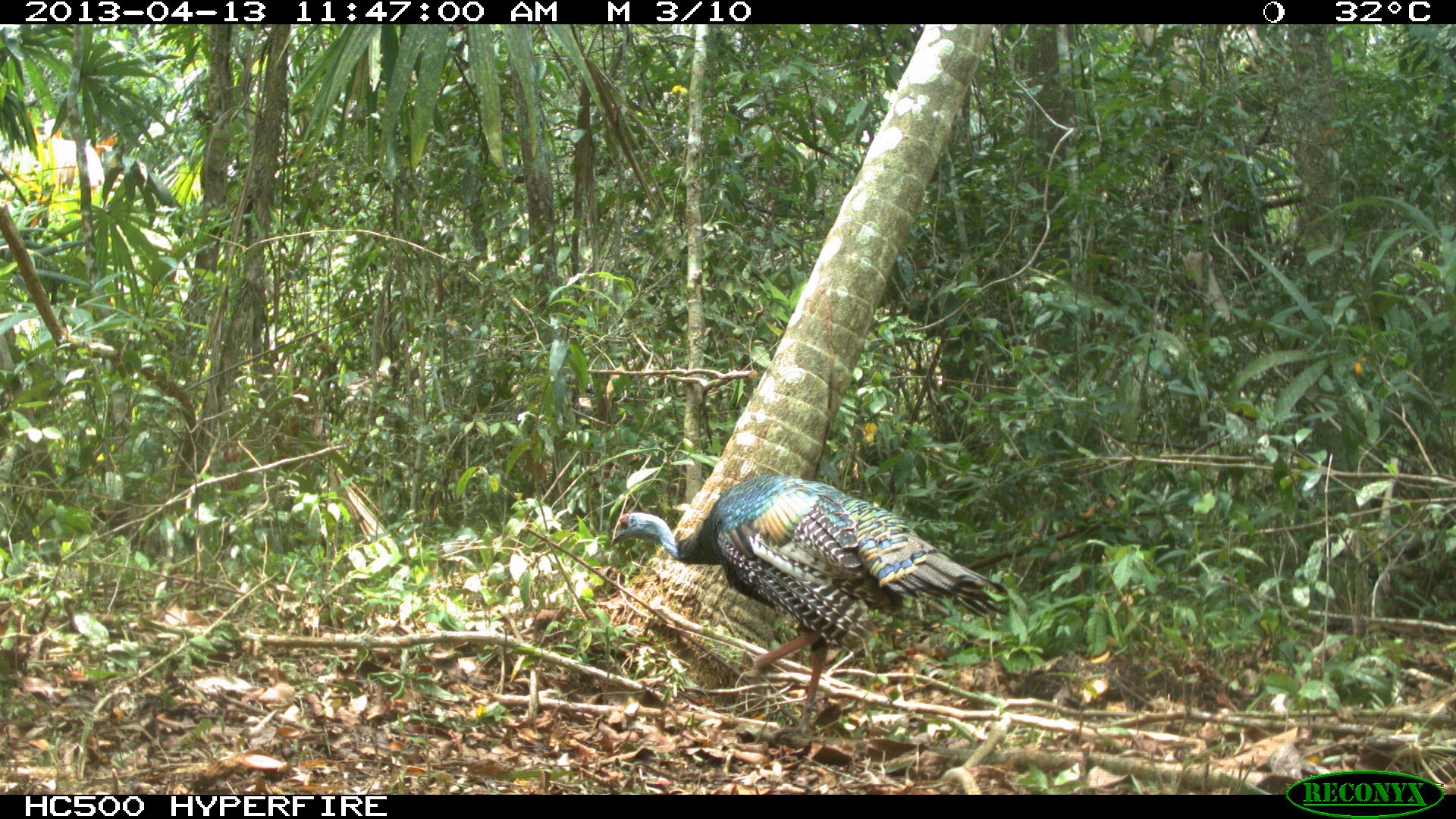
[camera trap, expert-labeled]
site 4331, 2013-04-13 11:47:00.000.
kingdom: Animalia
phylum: Chordata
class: Aves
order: Galliformes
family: Phasianidae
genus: Meleagris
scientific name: Meleagris ocellata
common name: ocellated turkey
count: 1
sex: female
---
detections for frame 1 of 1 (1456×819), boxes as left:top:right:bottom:
meleagris ocellata: 608:471:1009:743